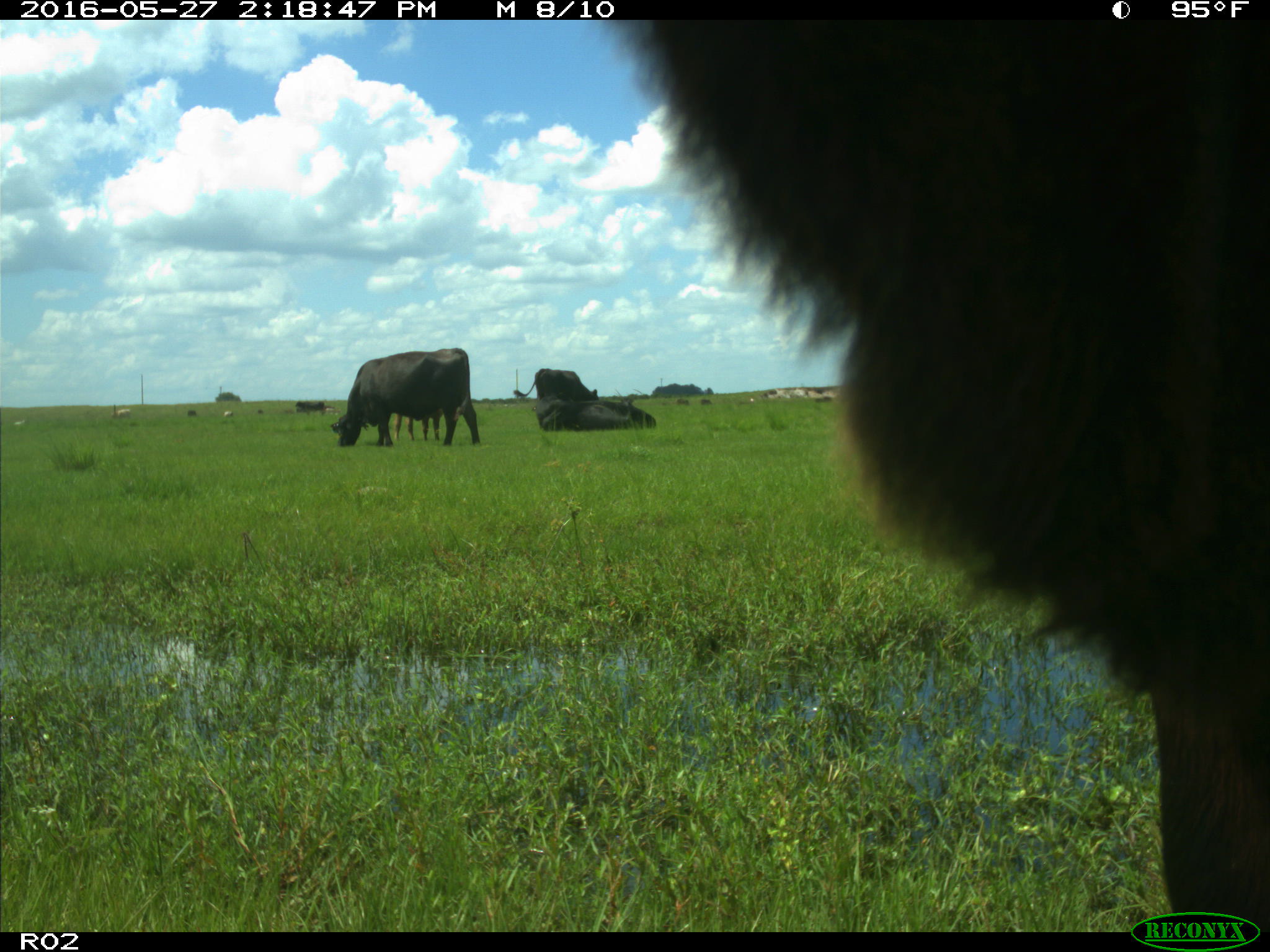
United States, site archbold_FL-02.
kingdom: Animalia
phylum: Chordata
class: Mammalia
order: Artiodactyla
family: Bovidae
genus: Bos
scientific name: Bos taurus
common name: domestic cow